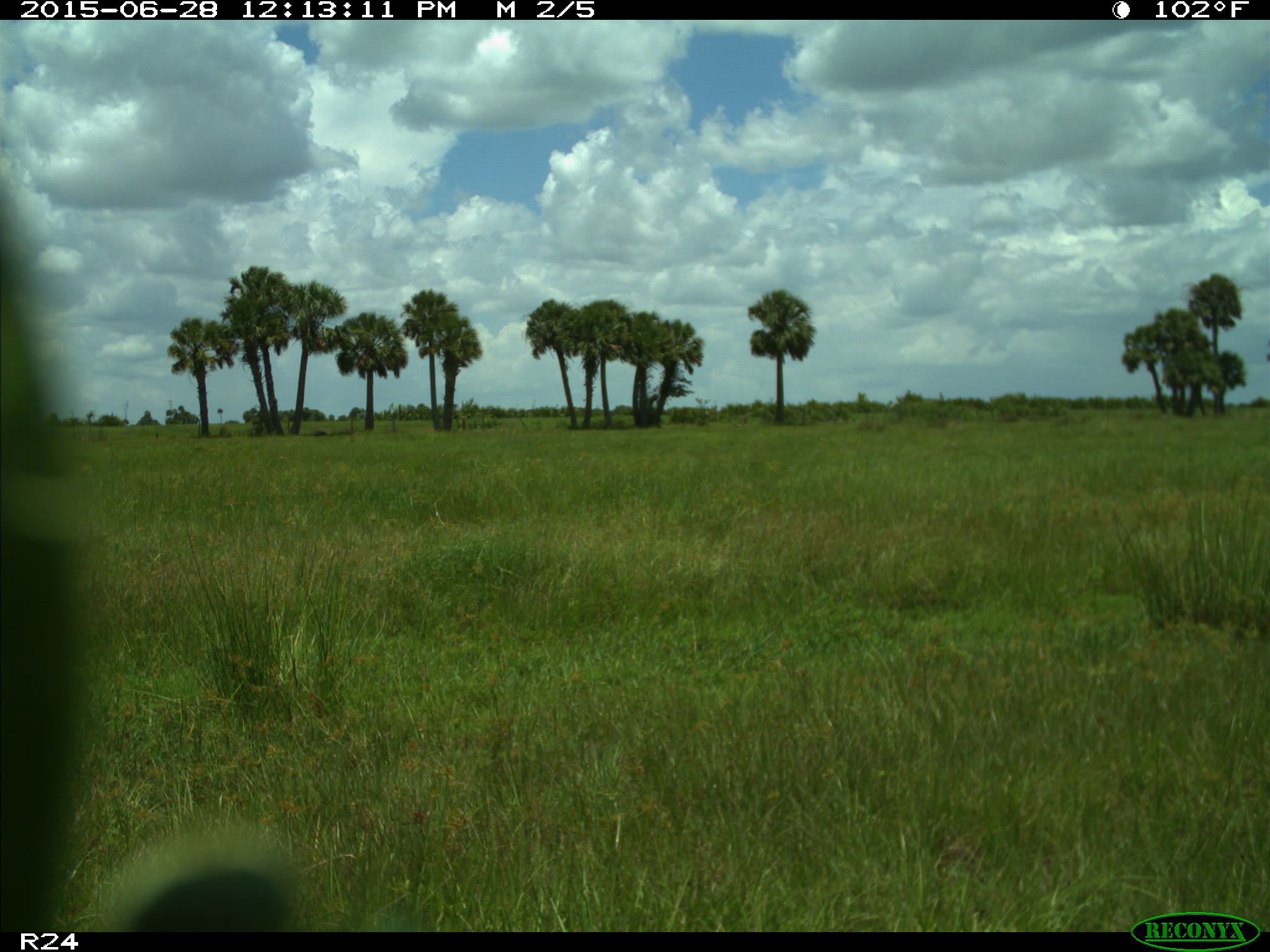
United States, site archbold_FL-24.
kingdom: Animalia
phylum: Chordata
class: Mammalia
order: Artiodactyla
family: Bovidae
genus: Bos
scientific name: Bos taurus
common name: domestic cow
Bos taurus (domestic cow).